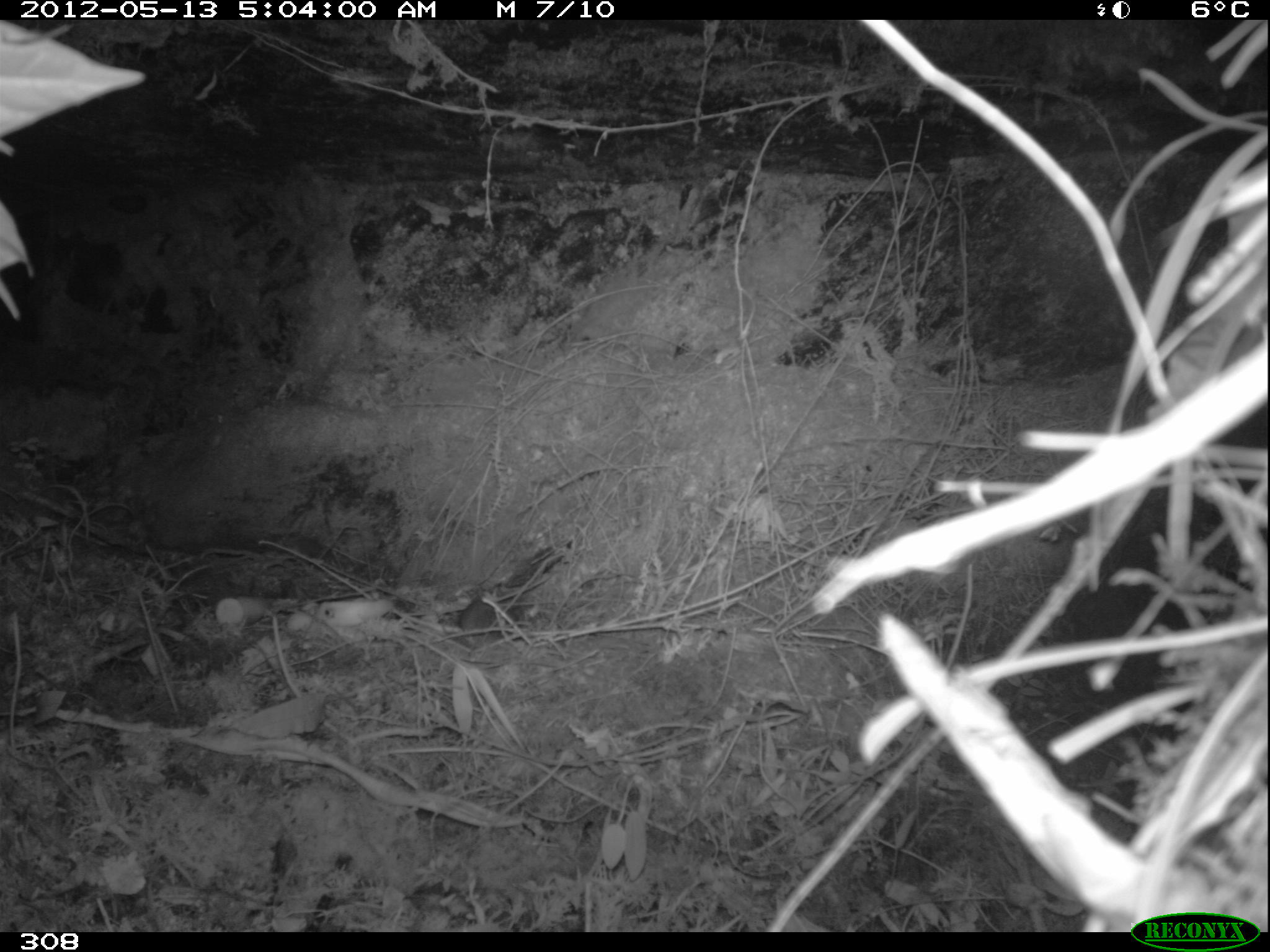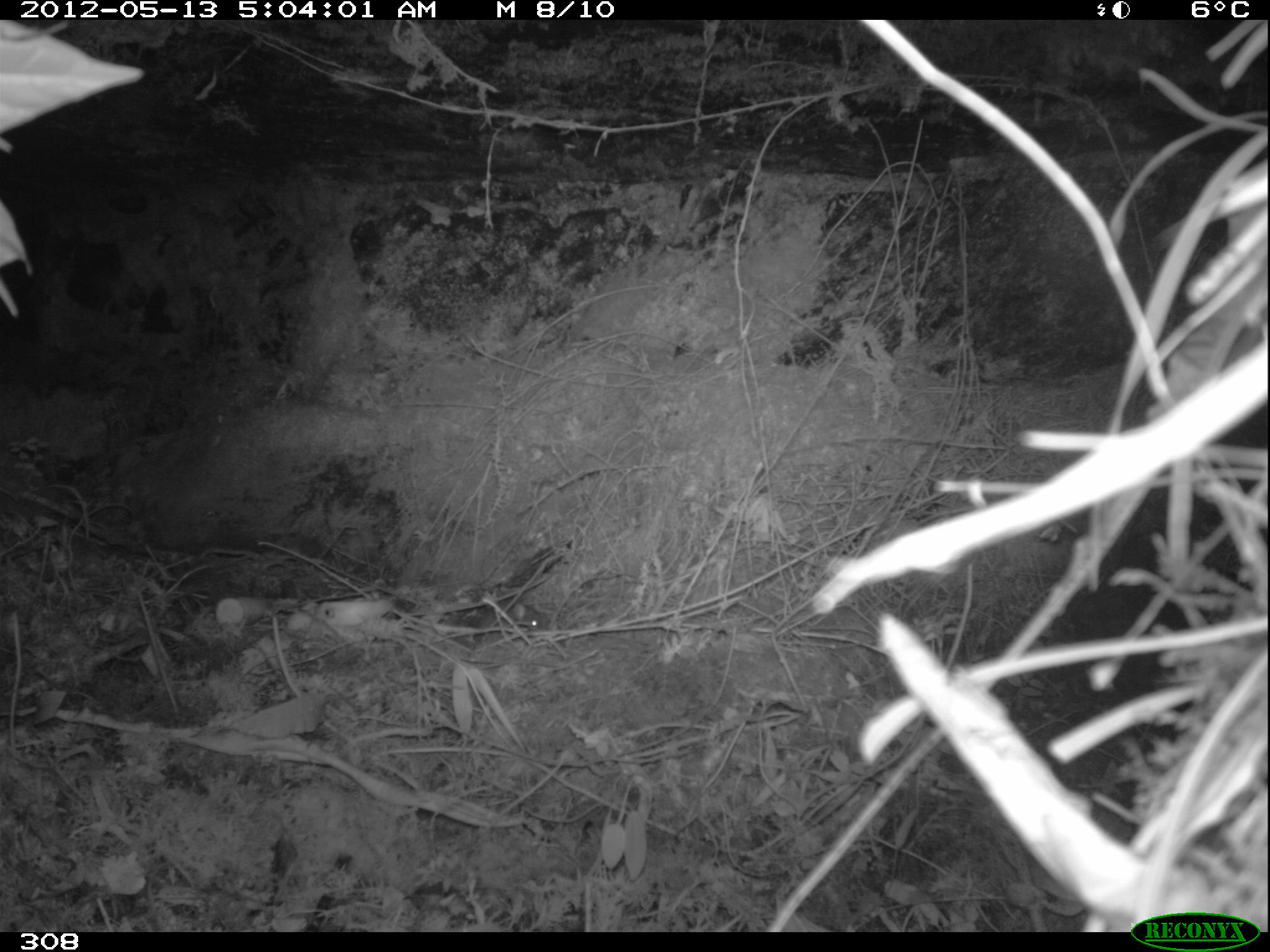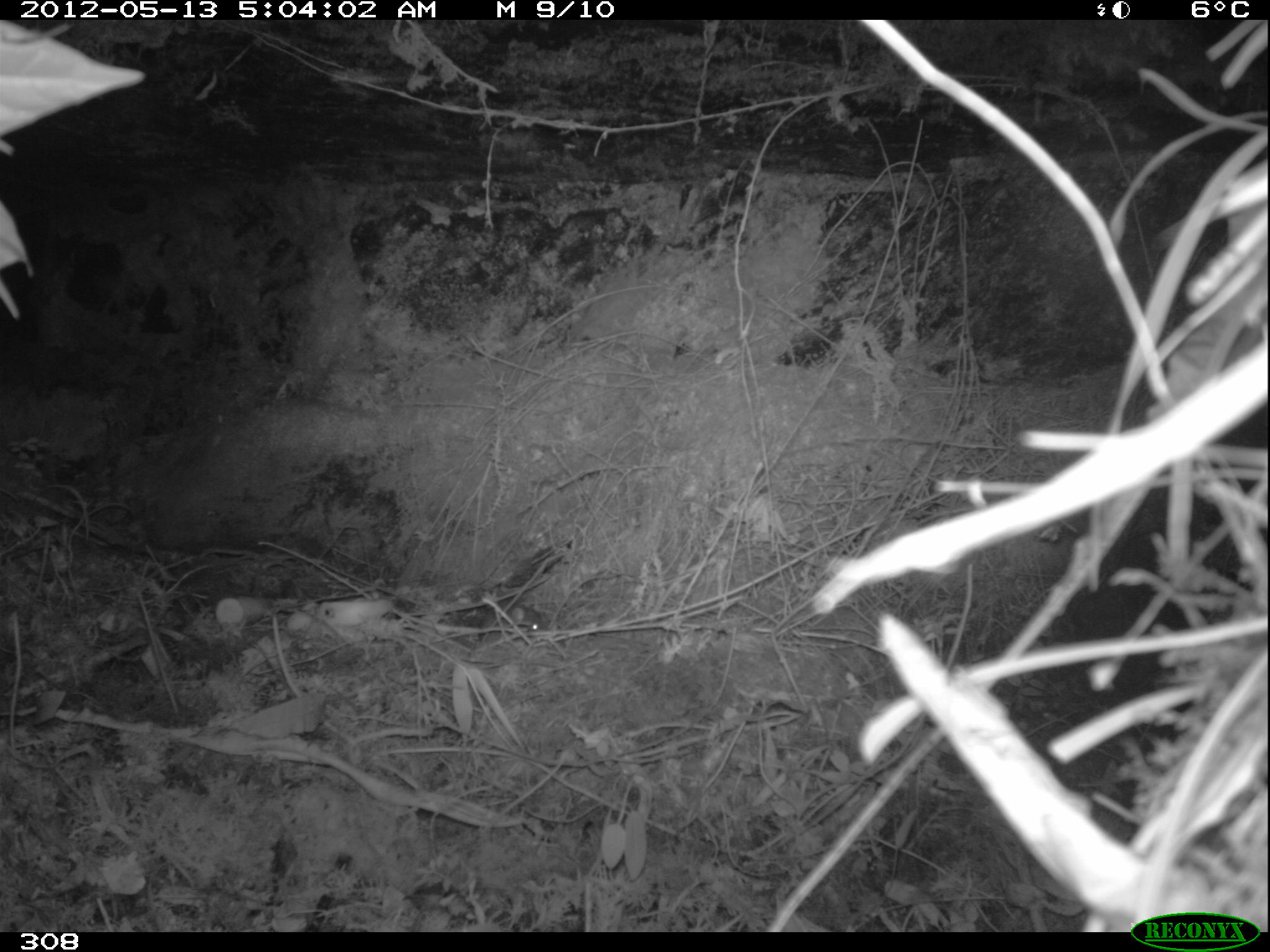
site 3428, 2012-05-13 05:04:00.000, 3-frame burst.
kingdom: Animalia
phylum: Chordata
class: Mammalia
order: Rodentia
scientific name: Rodentia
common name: rodents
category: unknown rodent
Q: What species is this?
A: Unknown rodent (rodents) (Rodentia).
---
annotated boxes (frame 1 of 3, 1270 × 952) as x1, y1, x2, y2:
unknown rodent: 460, 600, 518, 637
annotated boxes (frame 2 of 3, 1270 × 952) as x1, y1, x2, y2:
unknown rodent: 472, 599, 546, 638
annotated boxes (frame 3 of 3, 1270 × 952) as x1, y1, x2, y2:
unknown rodent: 478, 600, 545, 641